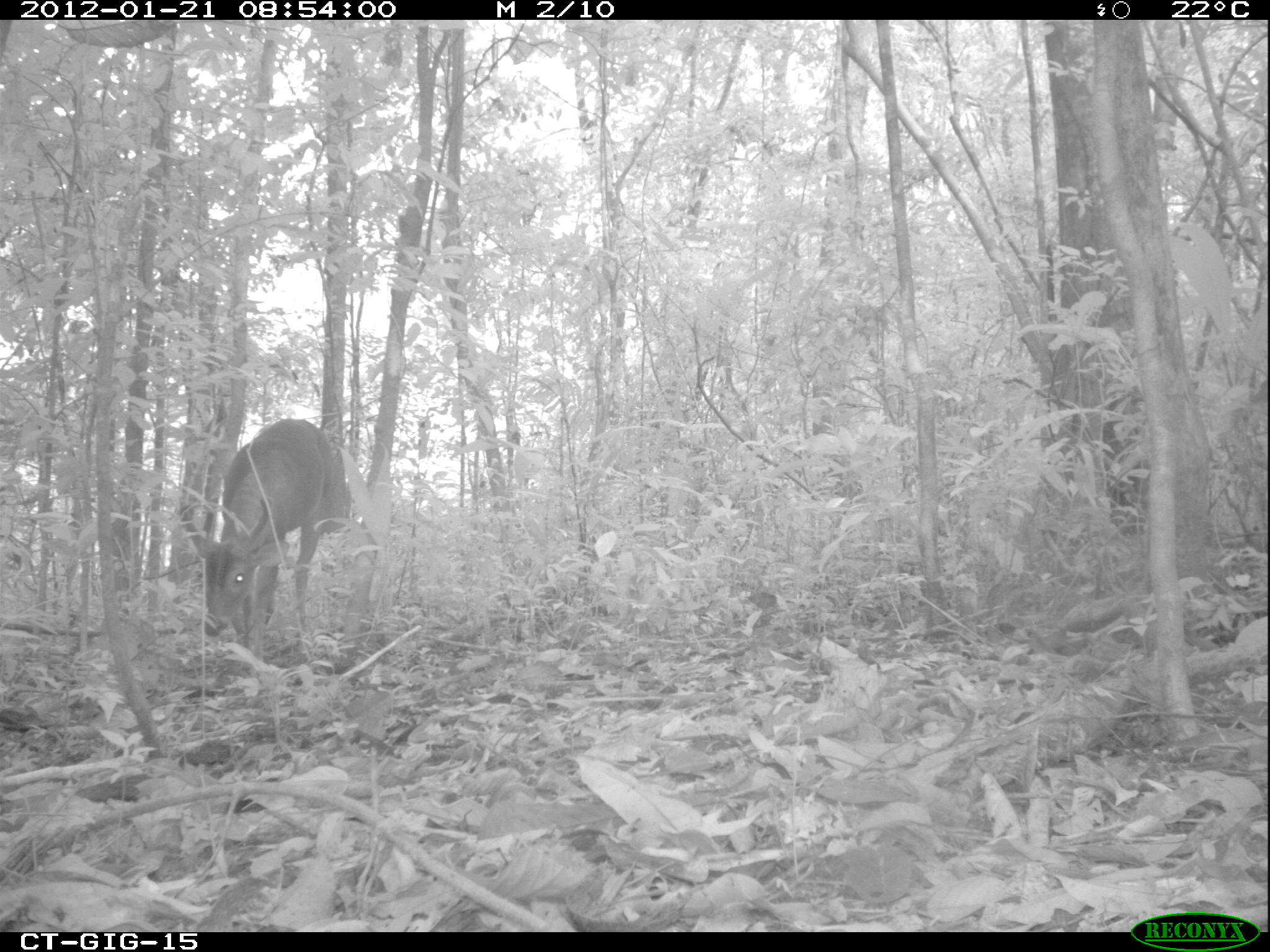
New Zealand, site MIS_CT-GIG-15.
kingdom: Animalia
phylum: Chordata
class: Mammalia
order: Artiodactyla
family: Cervidae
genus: Odocoileus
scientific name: Odocoileus virginianus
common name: white-tailed deer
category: white tailed deer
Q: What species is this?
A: White tailed deer (white-tailed deer) (Odocoileus virginianus).